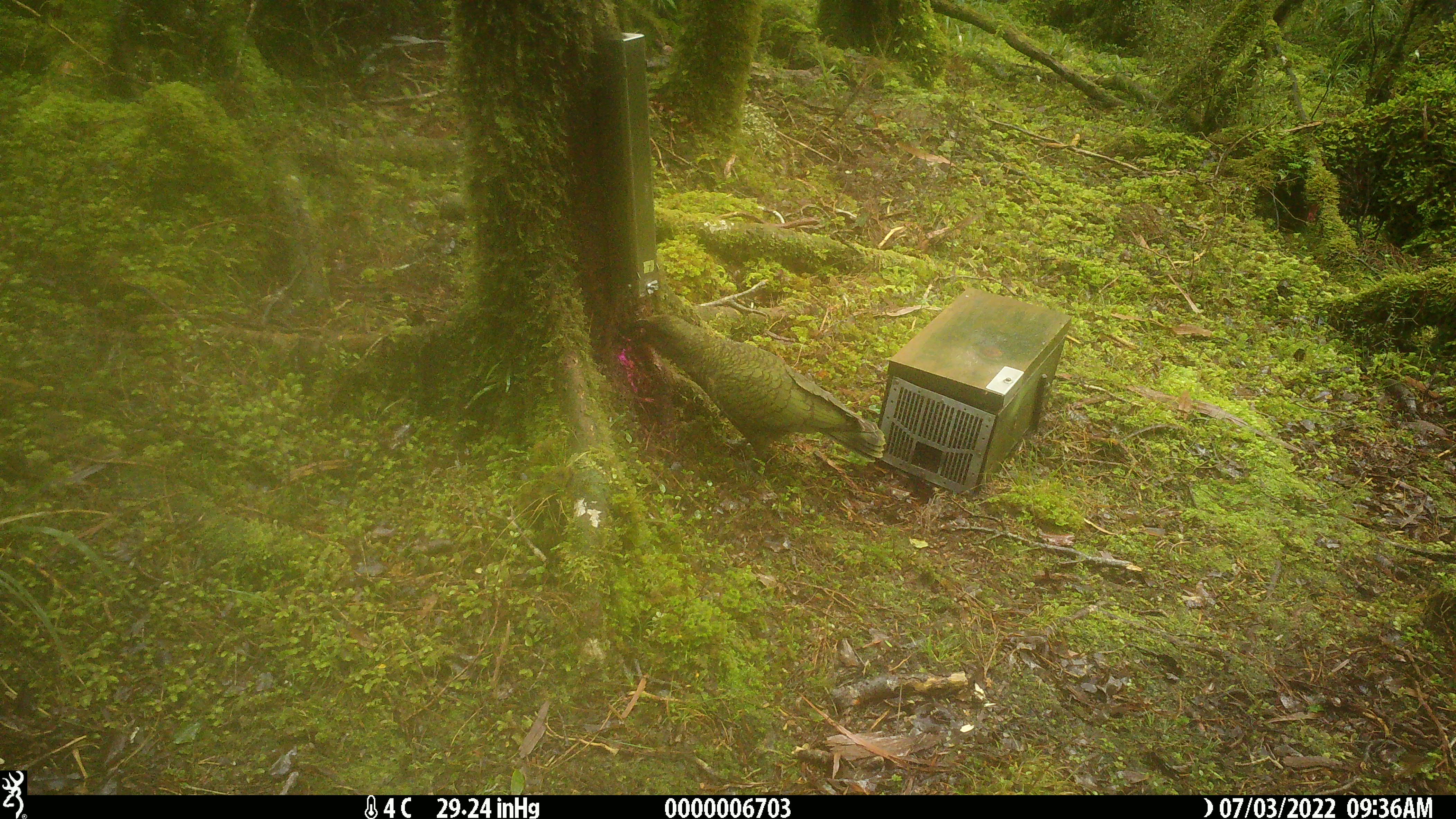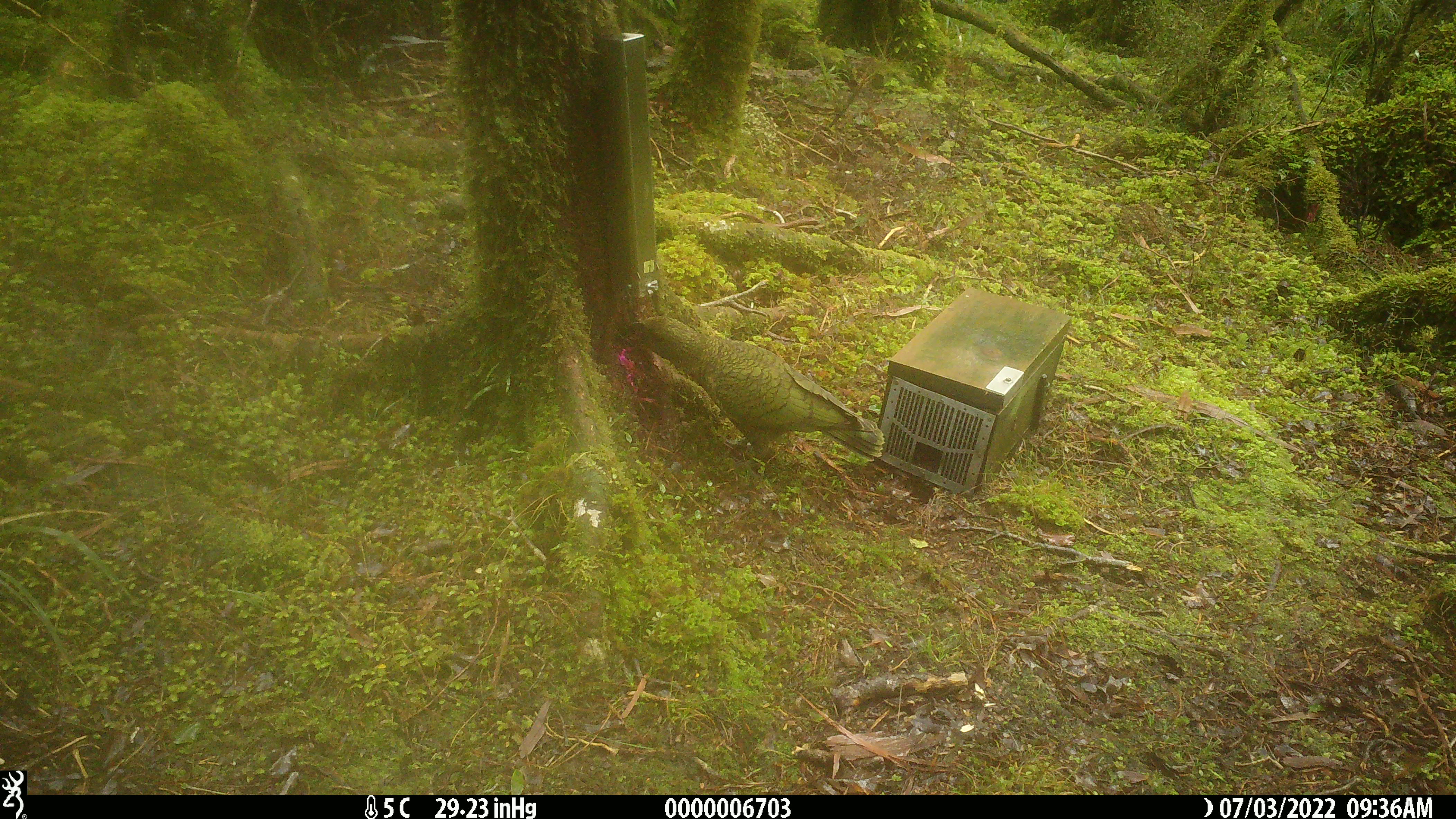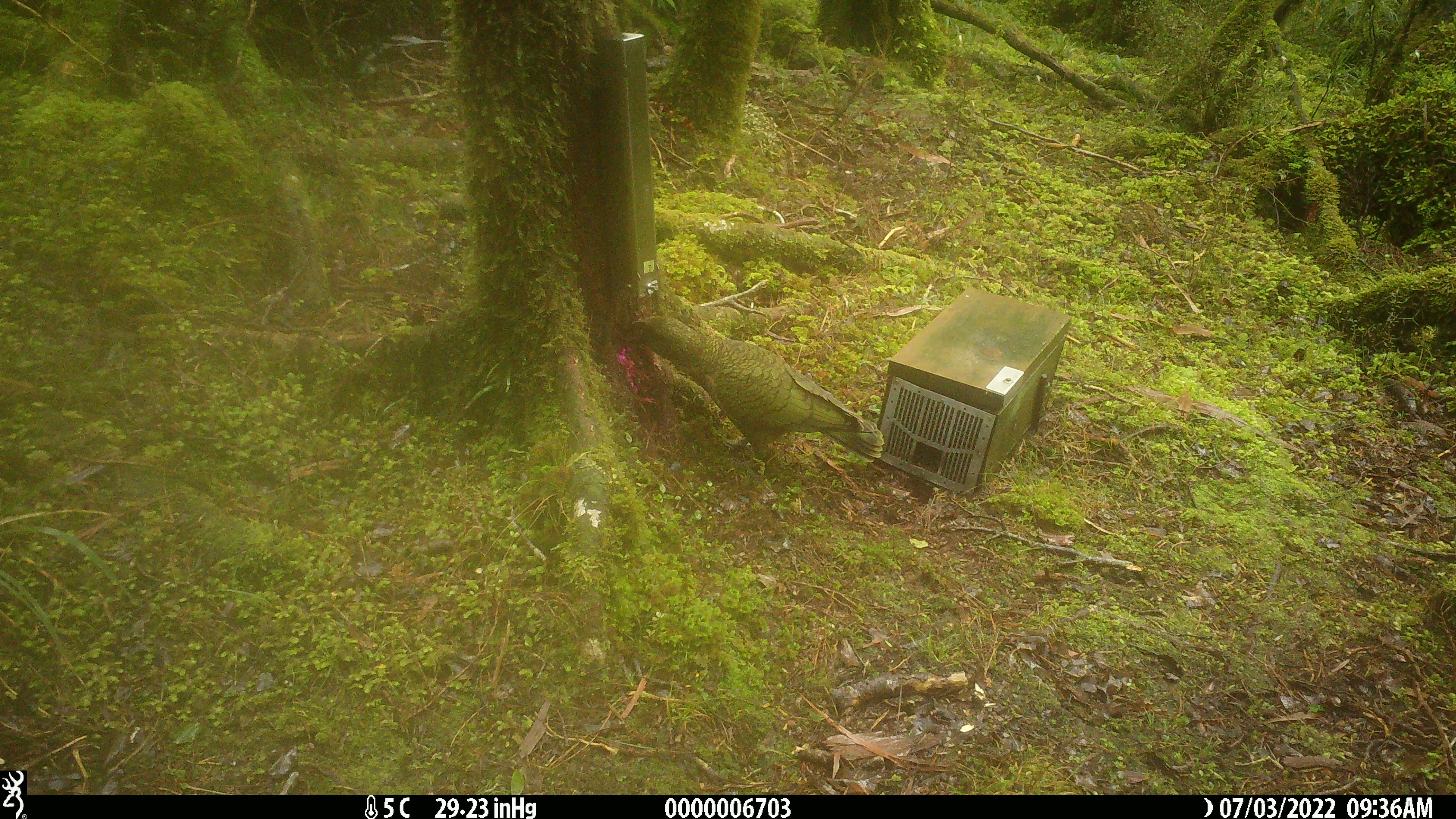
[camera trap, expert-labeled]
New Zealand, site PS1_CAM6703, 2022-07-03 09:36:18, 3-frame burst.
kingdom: Animalia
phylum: Chordata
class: Aves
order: Psittaciformes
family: Strigopidae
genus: Nestor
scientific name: Nestor notabilis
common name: kea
Kea (Nestor notabilis).